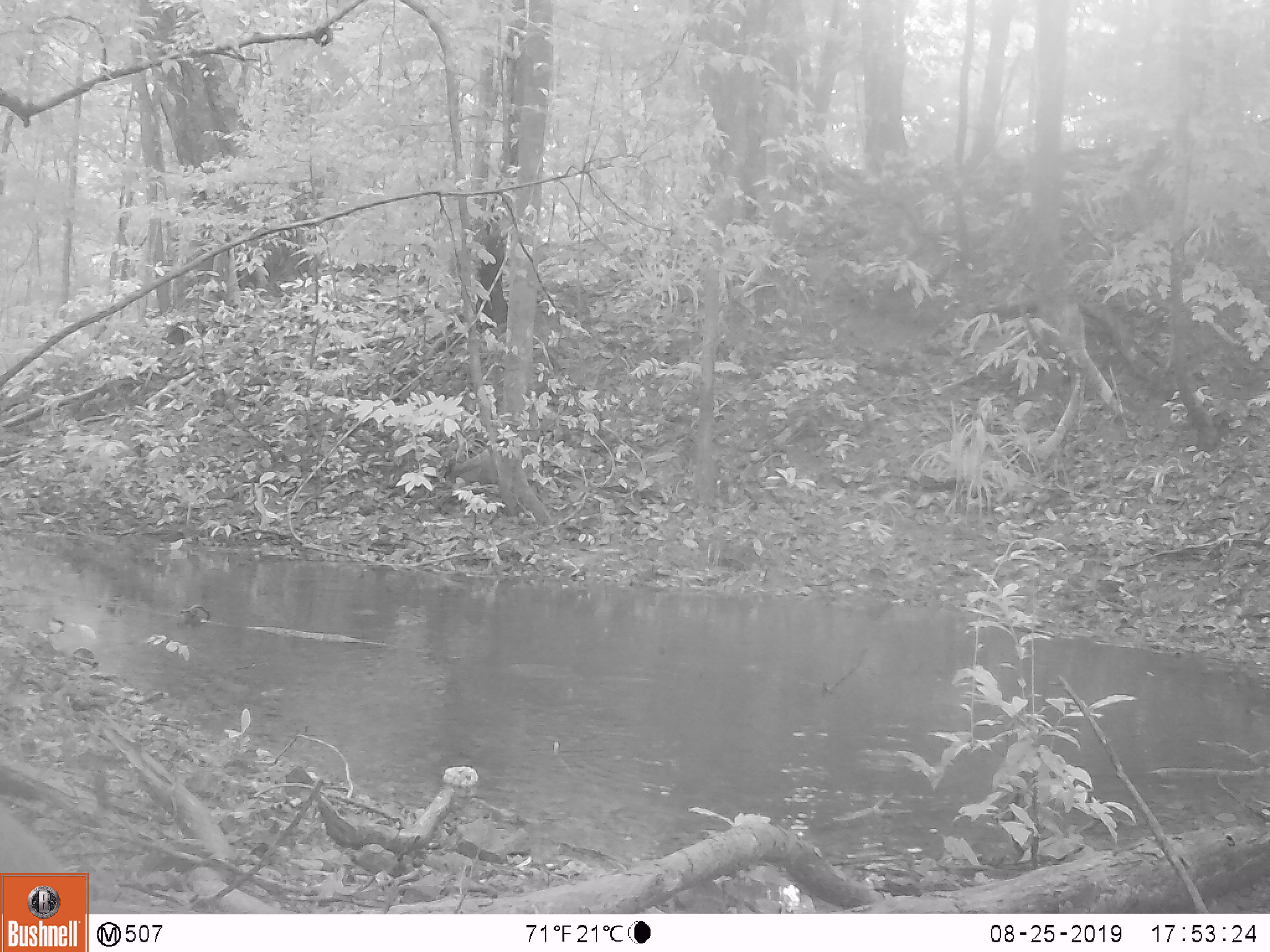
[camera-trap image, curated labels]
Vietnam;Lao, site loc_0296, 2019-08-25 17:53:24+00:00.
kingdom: Animalia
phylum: Chordata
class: Mammalia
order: Artiodactyla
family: Cervidae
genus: Muntiacus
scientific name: Muntiacus vuquangensis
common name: large-antlered muntjac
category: large antlered muntjac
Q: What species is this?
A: Large antlered muntjac (large-antlered muntjac) (Muntiacus vuquangensis).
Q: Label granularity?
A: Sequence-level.